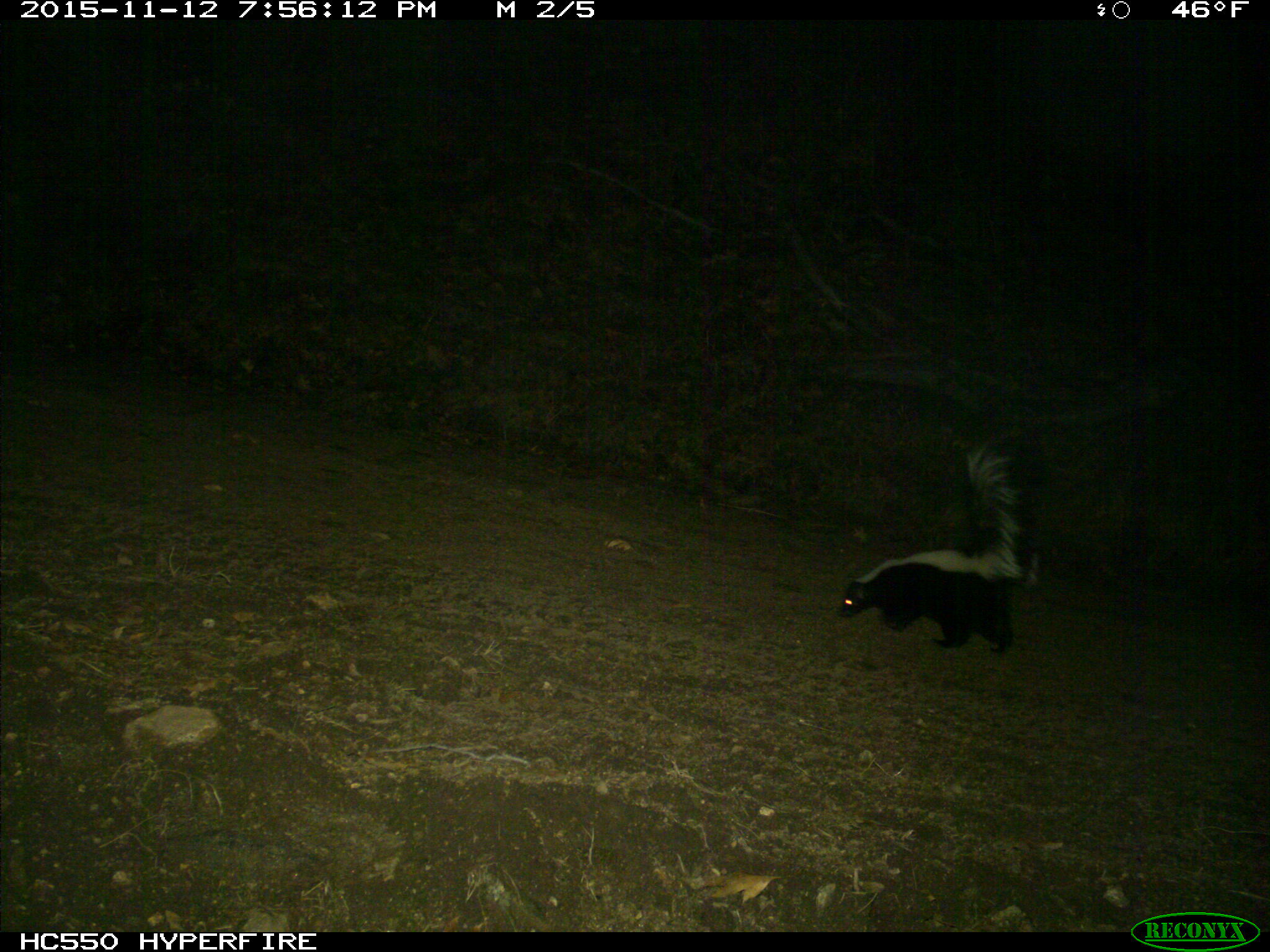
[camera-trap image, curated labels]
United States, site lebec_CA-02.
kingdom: Animalia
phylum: Chordata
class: Mammalia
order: Carnivora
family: Mephitidae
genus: Mephitis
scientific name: Mephitis mephitis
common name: striped skunk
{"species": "Mephitis mephitis (striped skunk)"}